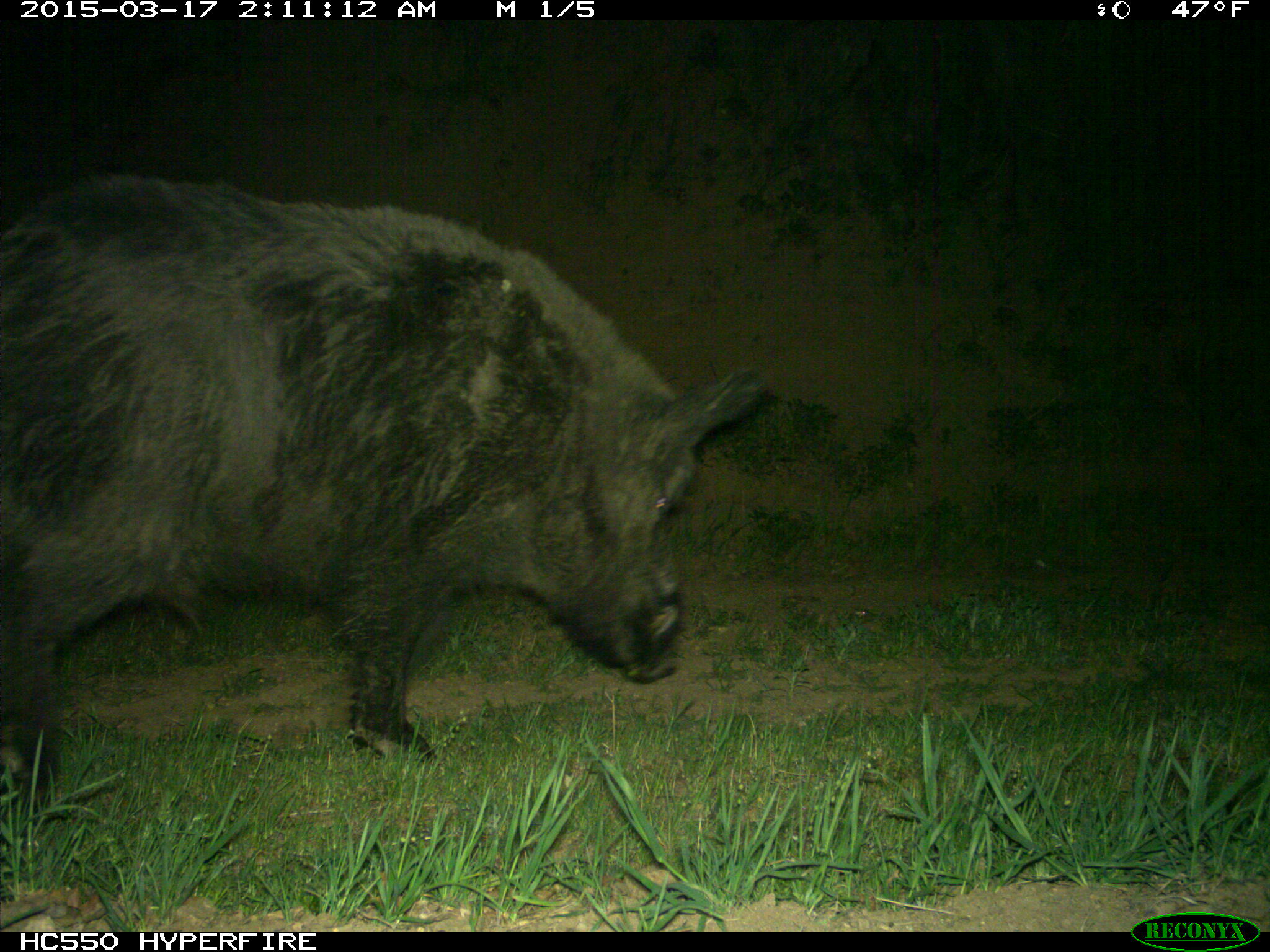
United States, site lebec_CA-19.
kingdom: Animalia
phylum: Chordata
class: Mammalia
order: Artiodactyla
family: Suidae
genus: Sus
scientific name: Sus scrofa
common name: wild boar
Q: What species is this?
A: Sus scrofa (wild boar).